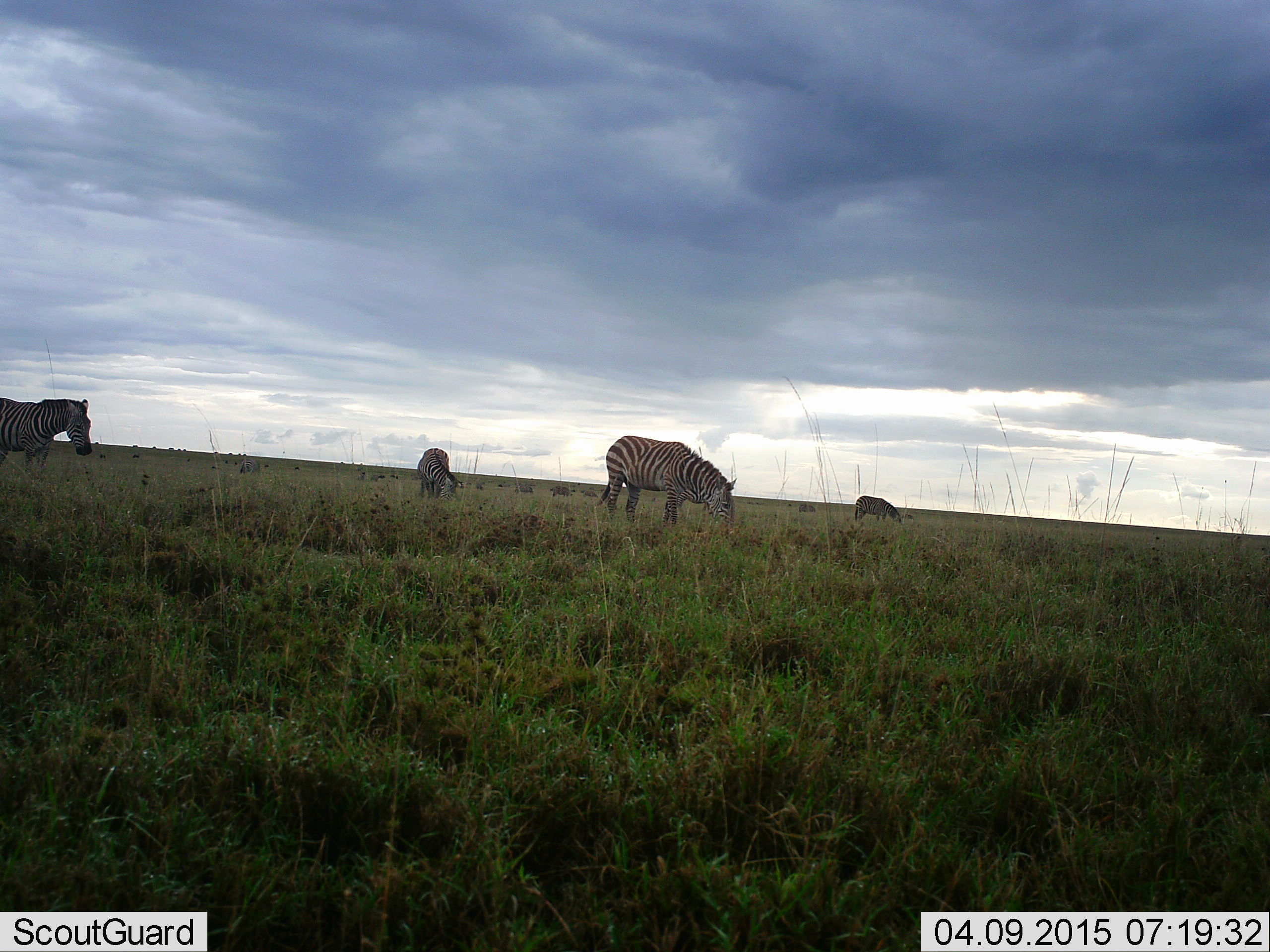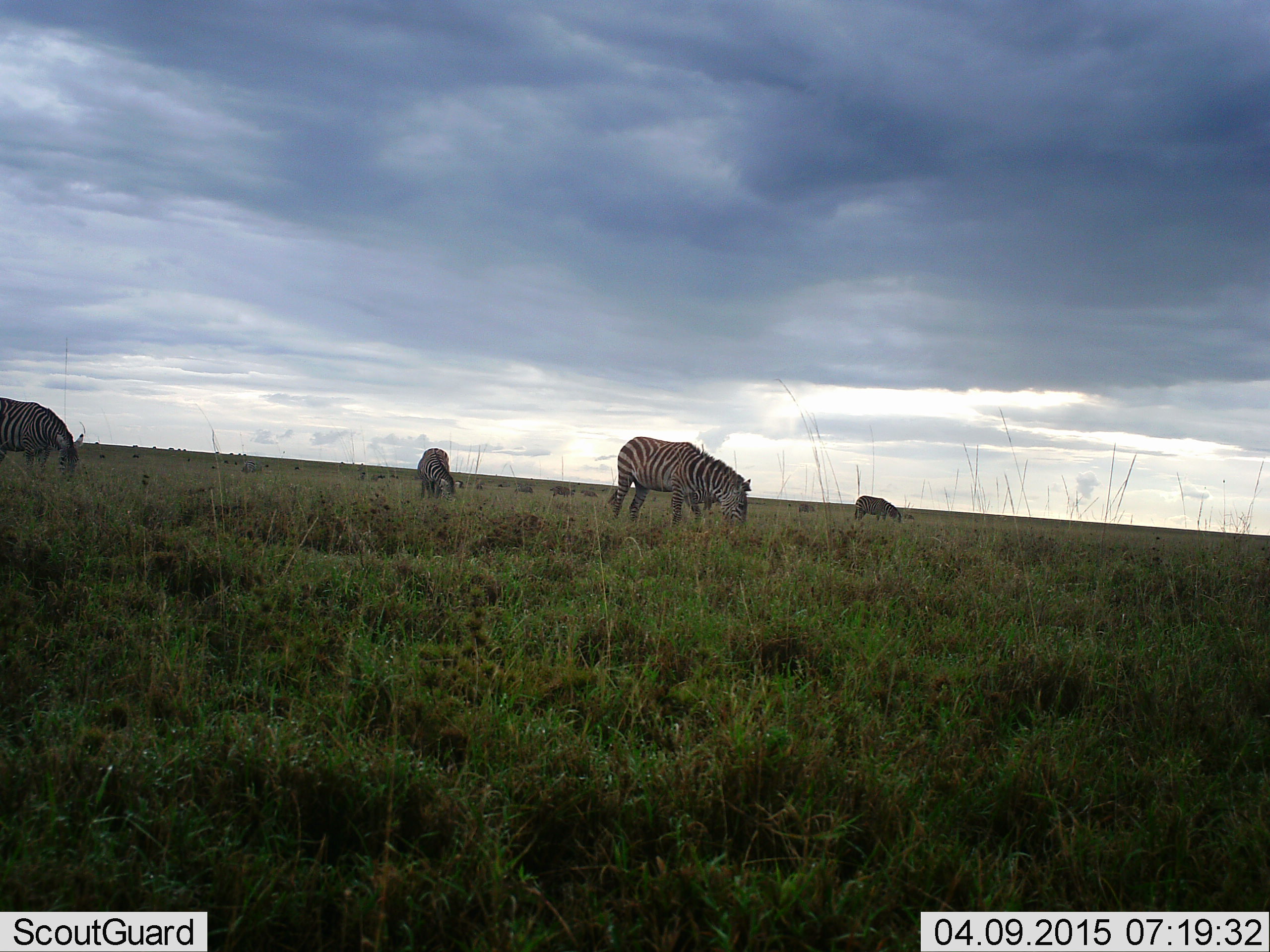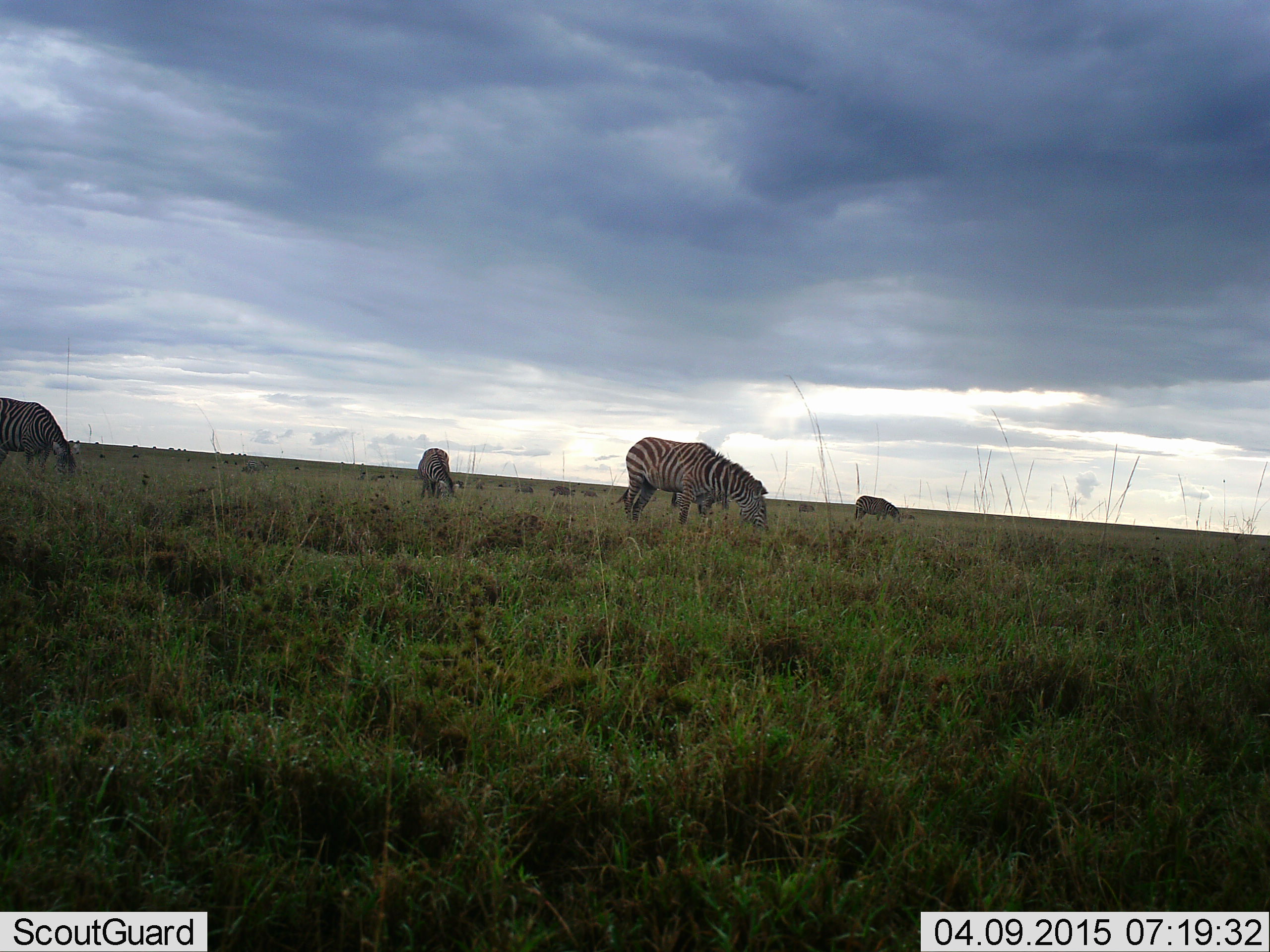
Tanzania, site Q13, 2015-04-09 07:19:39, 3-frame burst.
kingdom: Animalia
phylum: Chordata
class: Mammalia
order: Perissodactyla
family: Equidae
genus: Equus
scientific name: Equus quagga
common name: plains zebra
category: zebra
Zebra (plains zebra) (Equus quagga), count 5. Behavior (volunteer vote fractions): standing 10%, resting 0%, moving 0%, interacting 0%. Young present (vote fraction): 0%. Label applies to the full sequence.